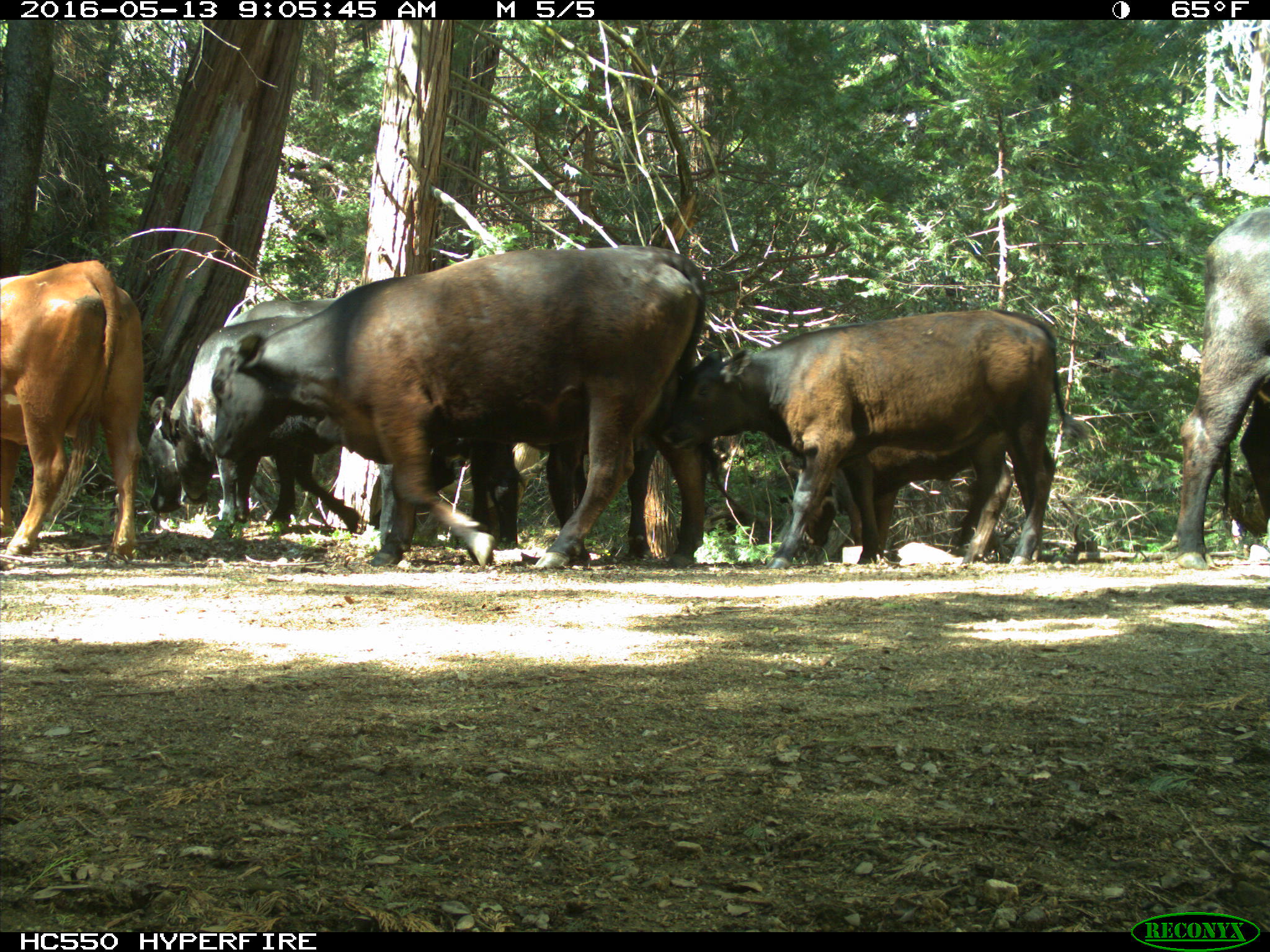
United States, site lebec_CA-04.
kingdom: Animalia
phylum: Chordata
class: Mammalia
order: Artiodactyla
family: Bovidae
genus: Bos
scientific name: Bos taurus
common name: domestic cow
Bos taurus (domestic cow).